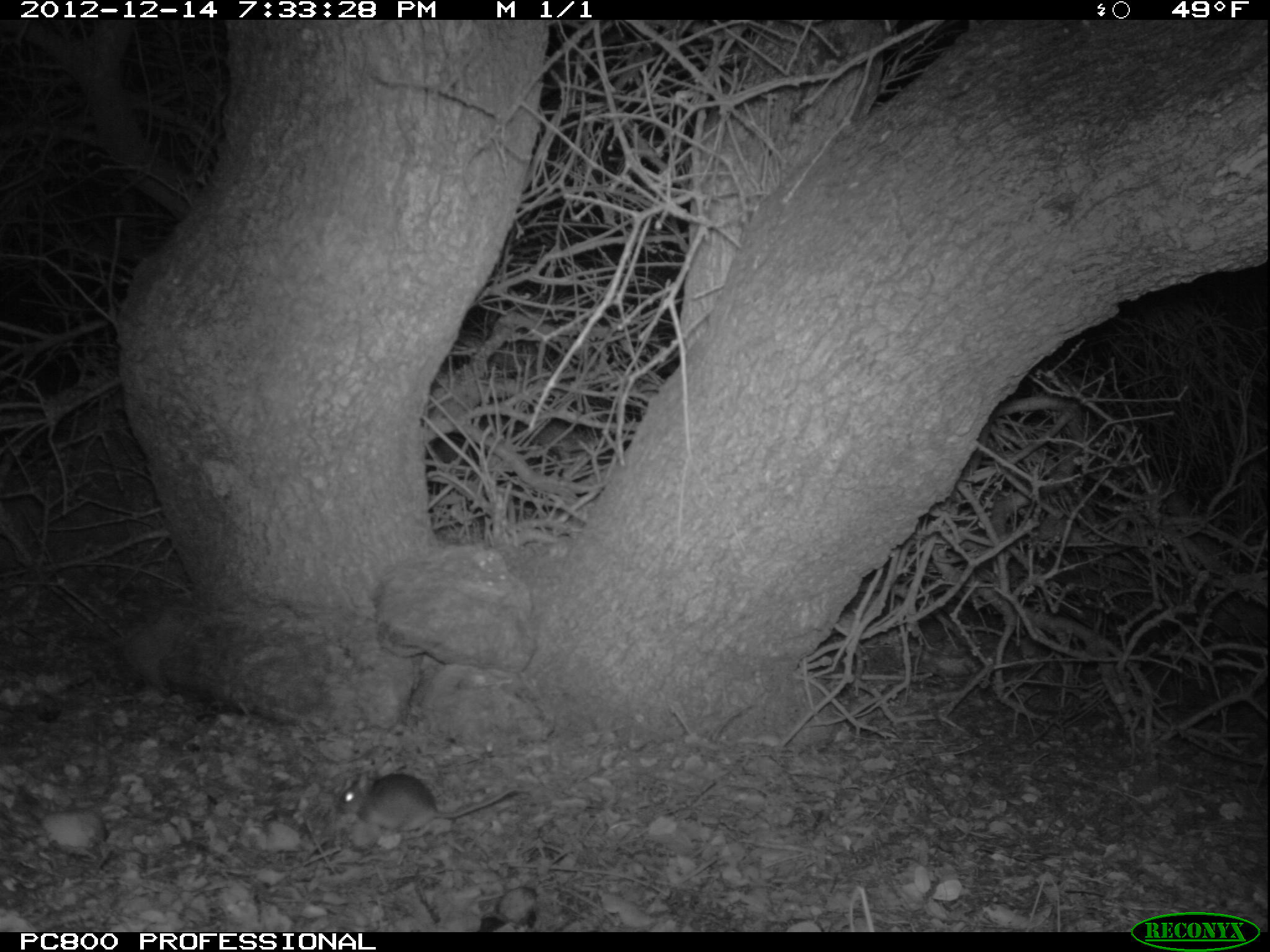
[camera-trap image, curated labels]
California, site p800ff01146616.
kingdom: Animalia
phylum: Chordata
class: Mammalia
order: Rodentia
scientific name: Rodentia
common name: rodent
Rodent (Rodentia).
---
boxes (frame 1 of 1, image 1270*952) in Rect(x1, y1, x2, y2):
rodent: Rect(334, 771, 532, 838)